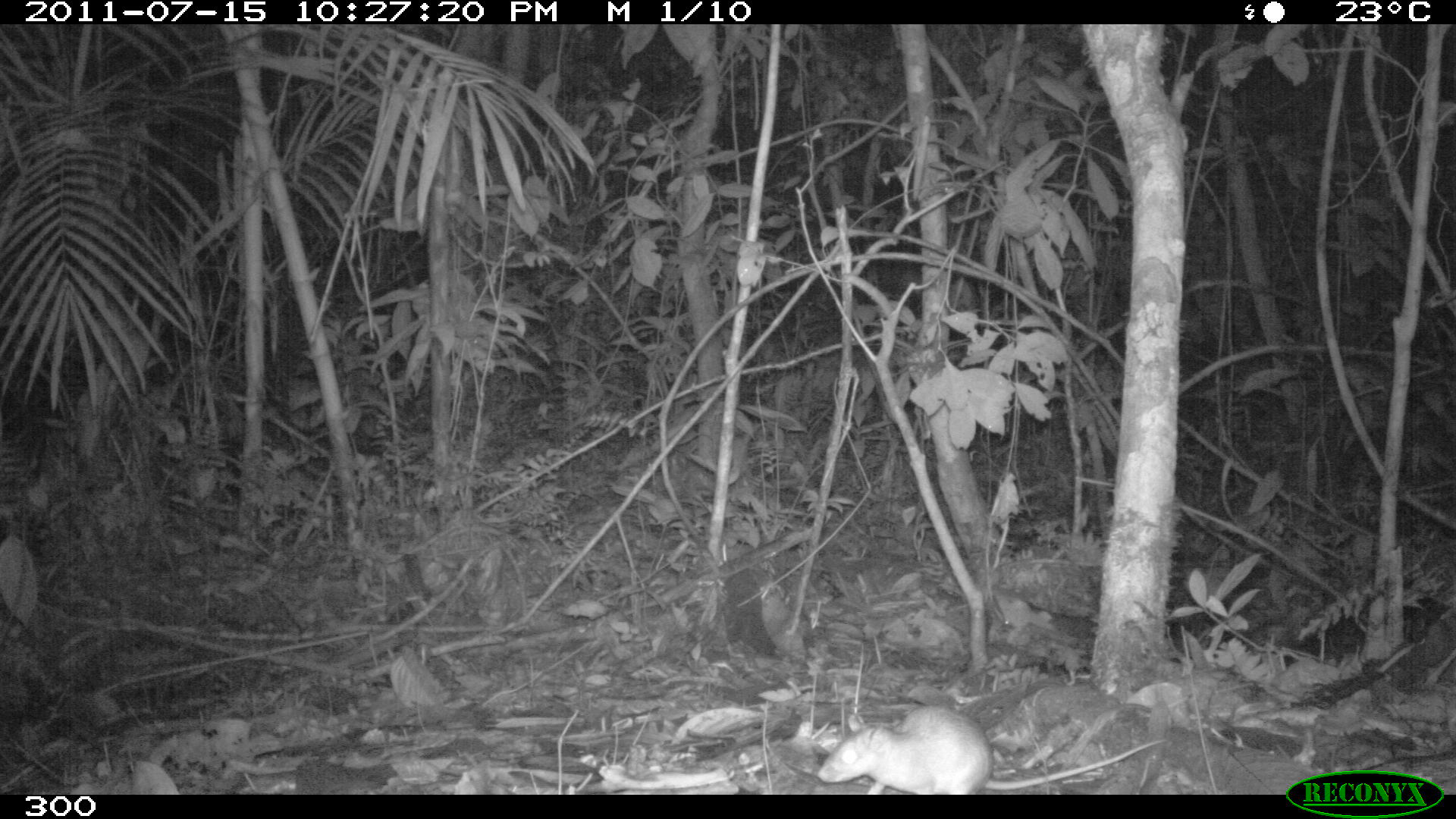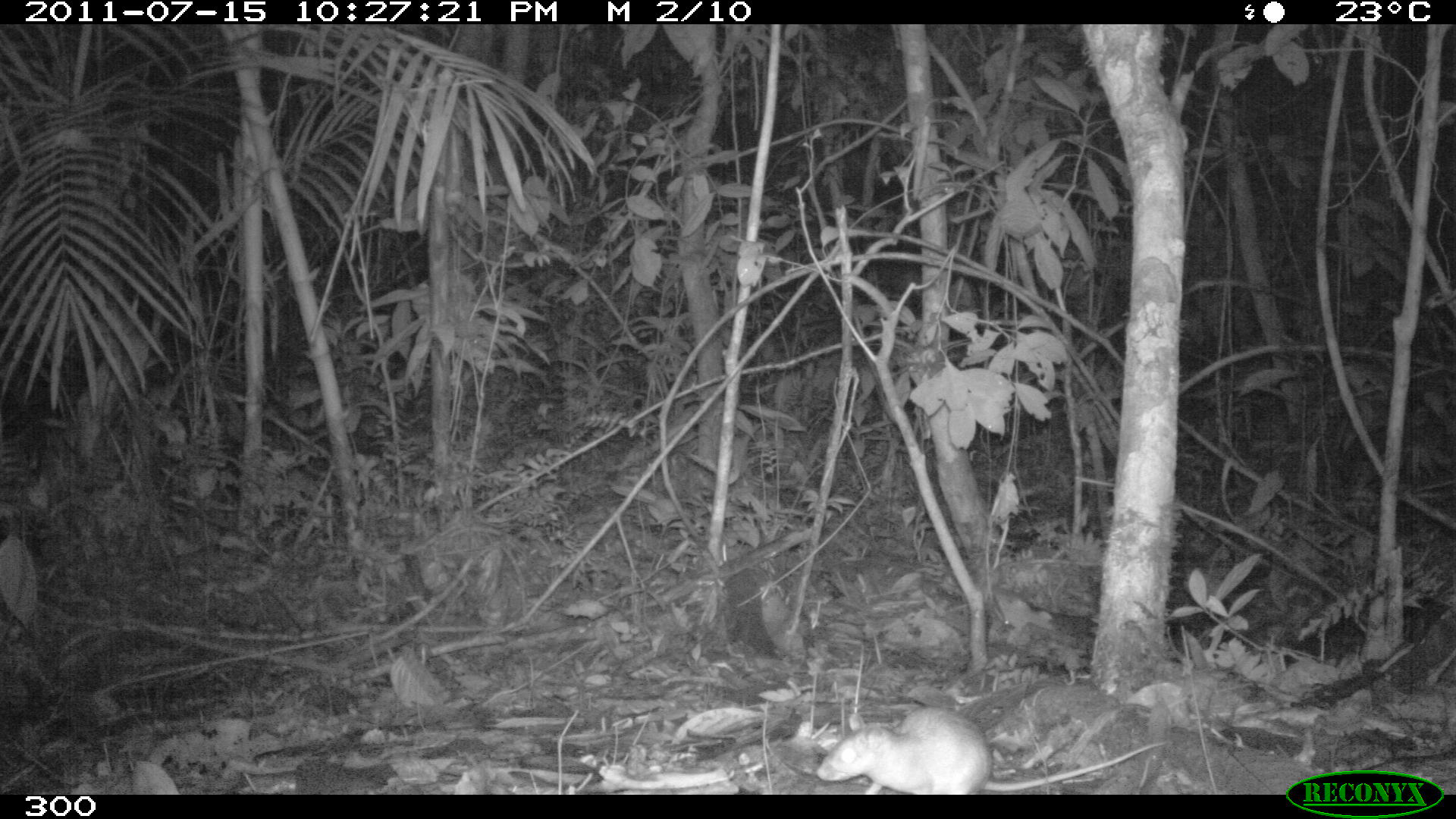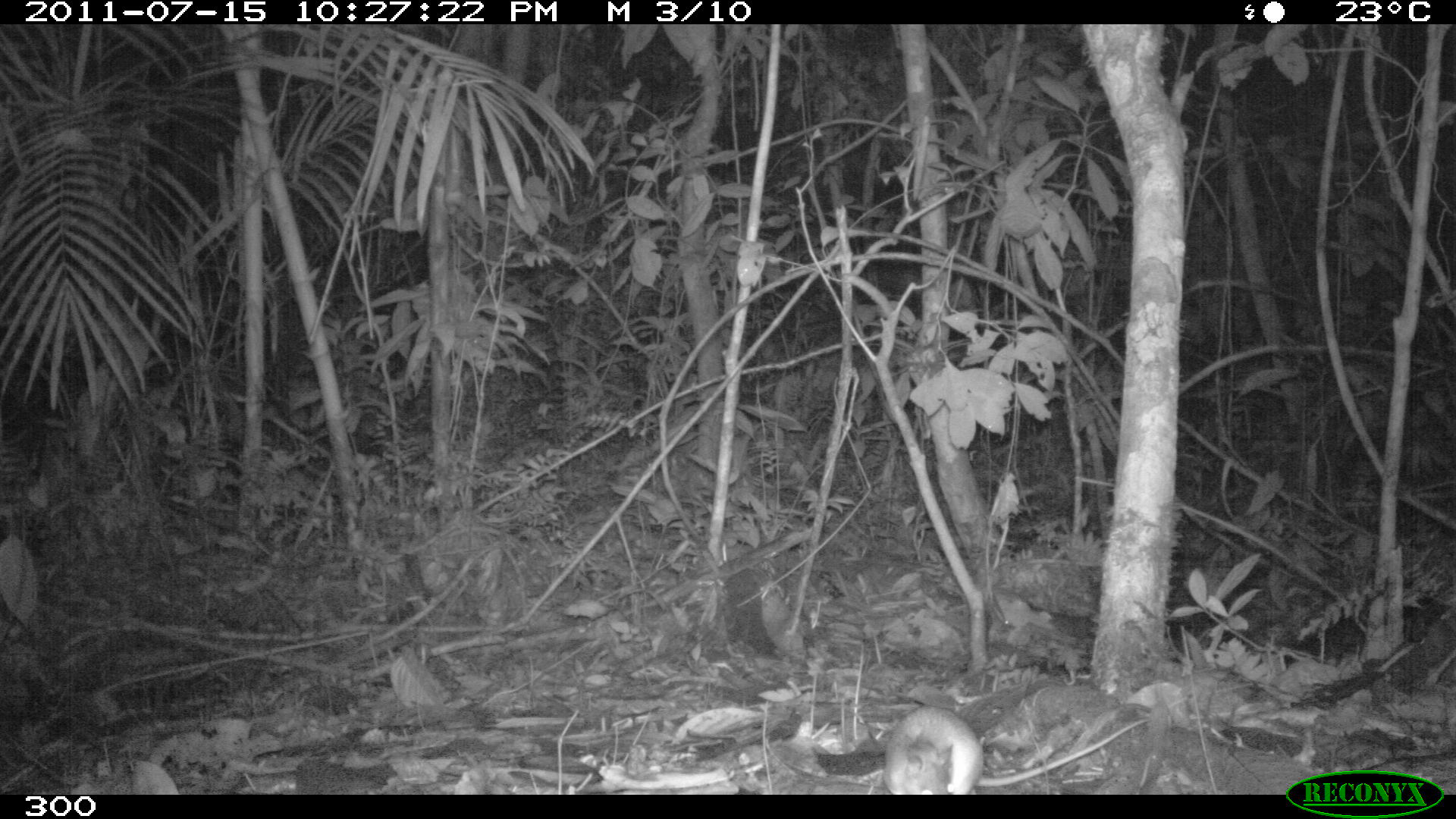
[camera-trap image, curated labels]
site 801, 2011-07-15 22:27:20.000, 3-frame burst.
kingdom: Animalia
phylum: Chordata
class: Mammalia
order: Rodentia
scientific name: Rodentia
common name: rodents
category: unknown rodent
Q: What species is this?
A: Unknown rodent (rodents) (Rodentia).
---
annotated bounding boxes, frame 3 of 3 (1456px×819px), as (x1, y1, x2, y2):
unknown rodent: (886, 703, 1152, 794)